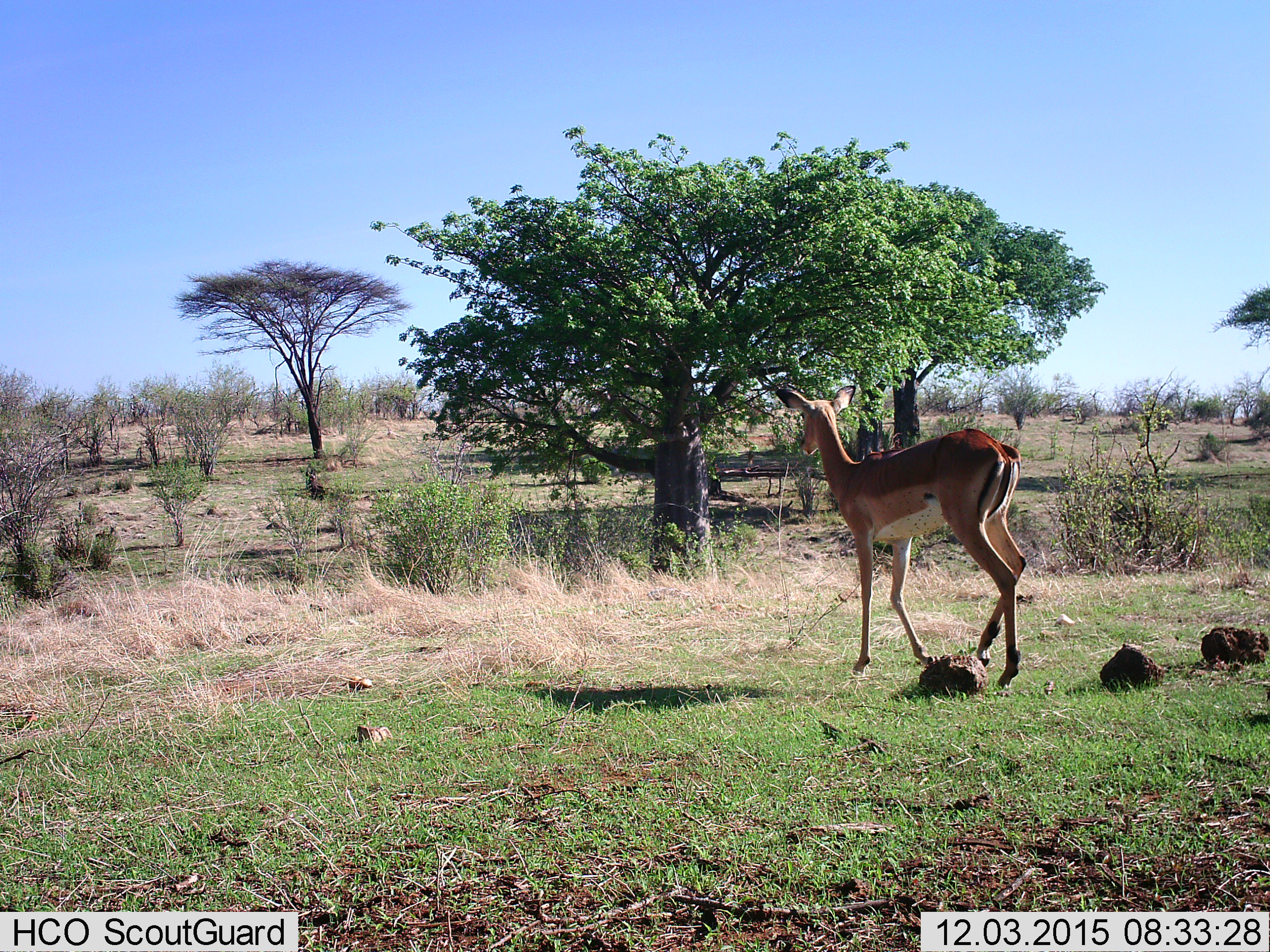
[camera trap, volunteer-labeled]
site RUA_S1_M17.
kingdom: Animalia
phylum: Chordata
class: Mammalia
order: Artiodactyla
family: Bovidae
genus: Aepyceros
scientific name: Aepyceros melampus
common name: impala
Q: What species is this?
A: Impala (Aepyceros melampus).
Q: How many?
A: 1.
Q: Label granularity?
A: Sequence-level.